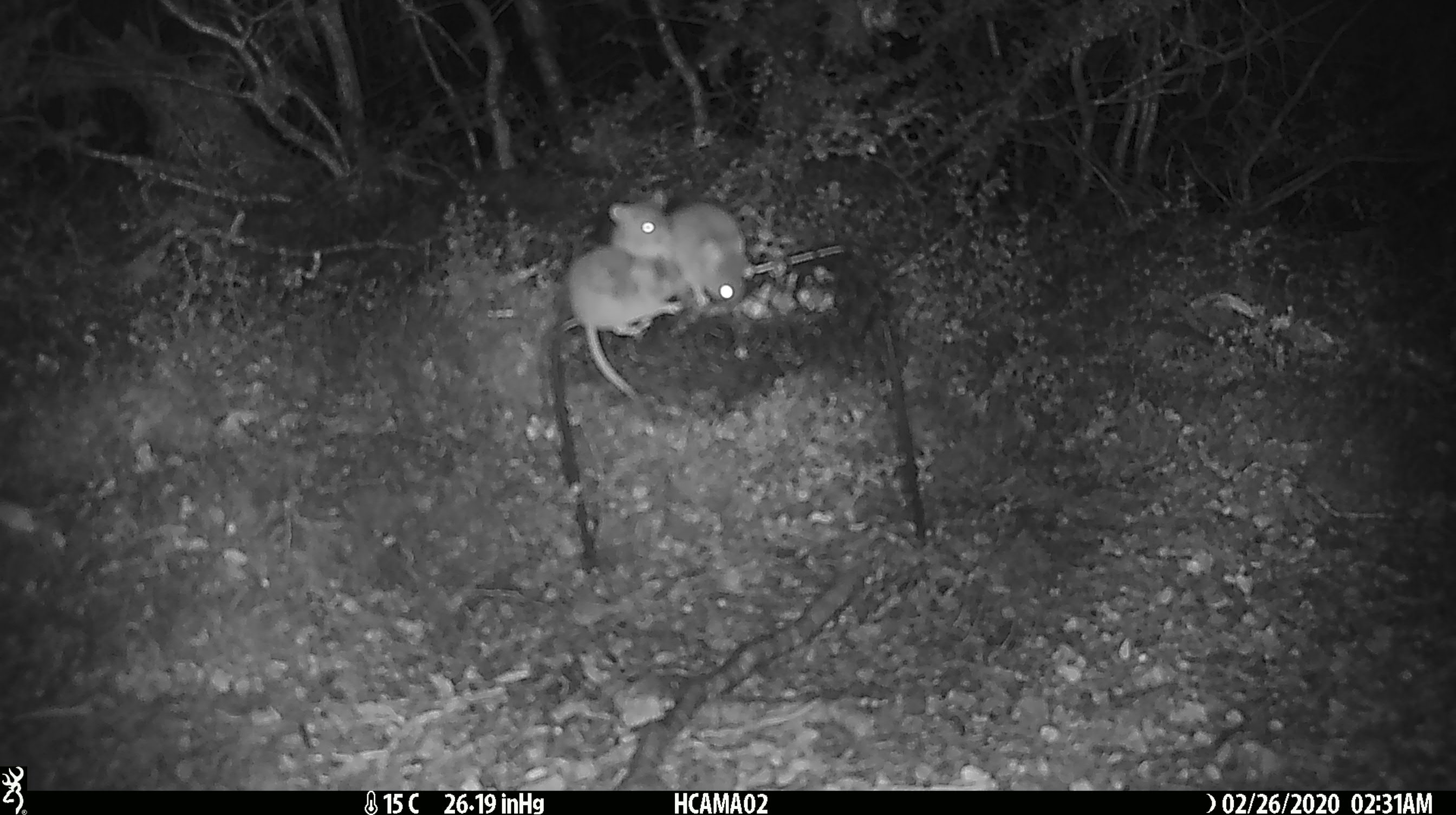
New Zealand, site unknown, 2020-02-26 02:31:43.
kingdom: Animalia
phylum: Chordata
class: Mammalia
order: Rodentia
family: Muridae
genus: Mus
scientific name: Mus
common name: mouse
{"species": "mouse (Mus)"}